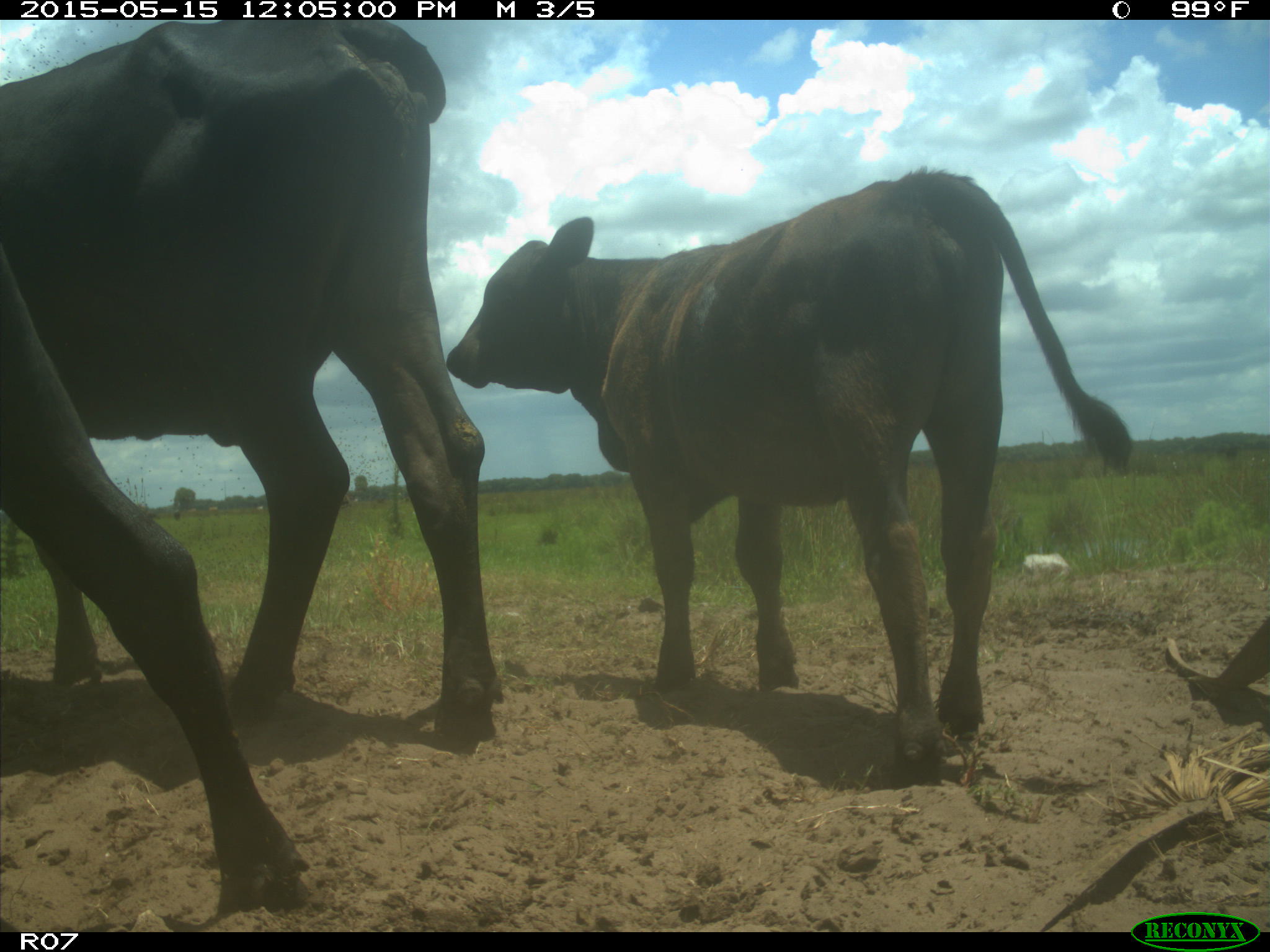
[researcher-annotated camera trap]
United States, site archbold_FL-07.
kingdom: Animalia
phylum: Chordata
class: Mammalia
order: Artiodactyla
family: Bovidae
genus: Bos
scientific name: Bos taurus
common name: domestic cow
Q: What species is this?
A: Bos taurus (domestic cow).